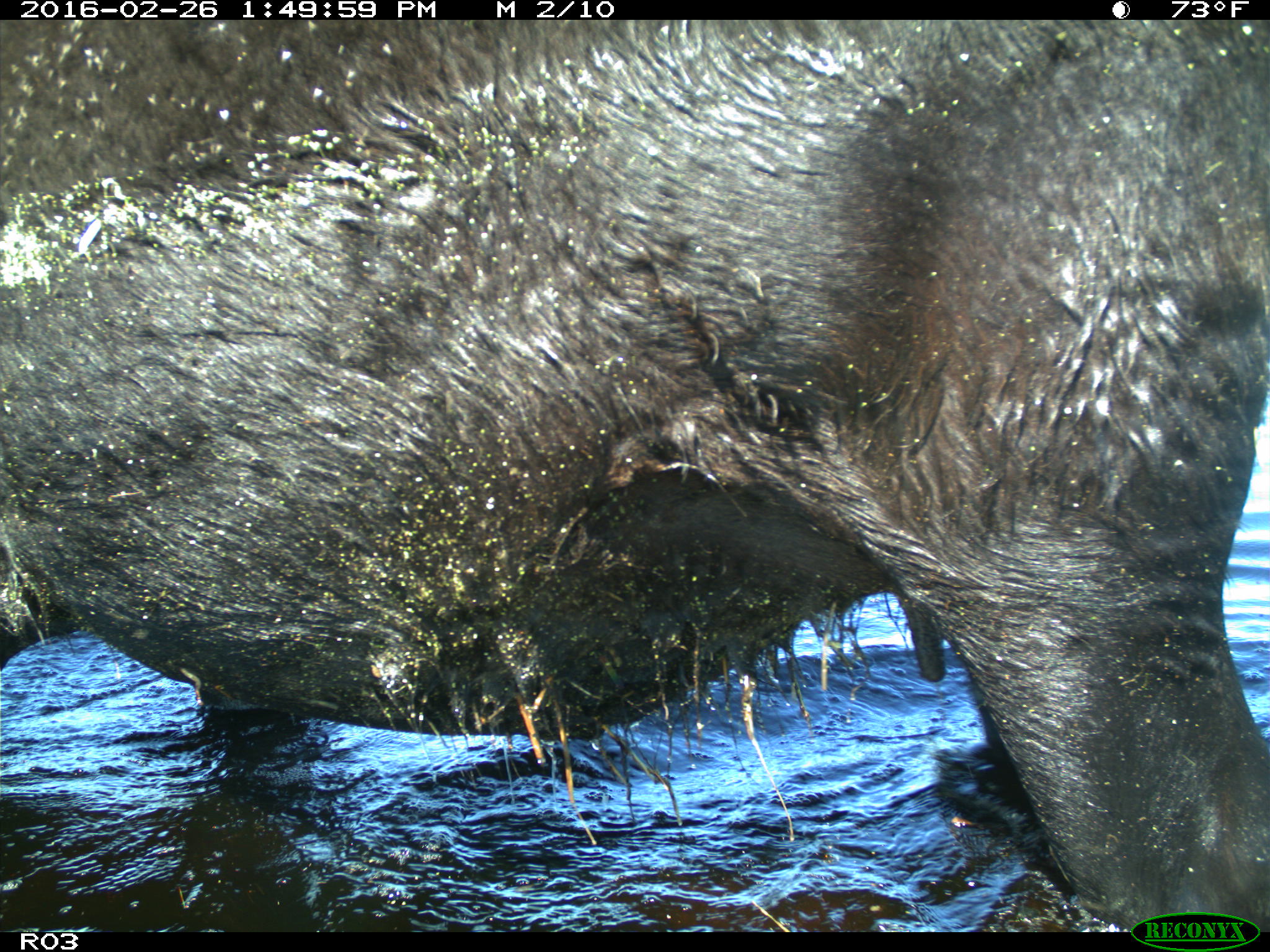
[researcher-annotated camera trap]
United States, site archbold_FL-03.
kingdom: Animalia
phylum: Chordata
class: Mammalia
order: Artiodactyla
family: Bovidae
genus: Bos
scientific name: Bos taurus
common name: domestic cow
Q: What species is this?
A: Bos taurus (domestic cow).